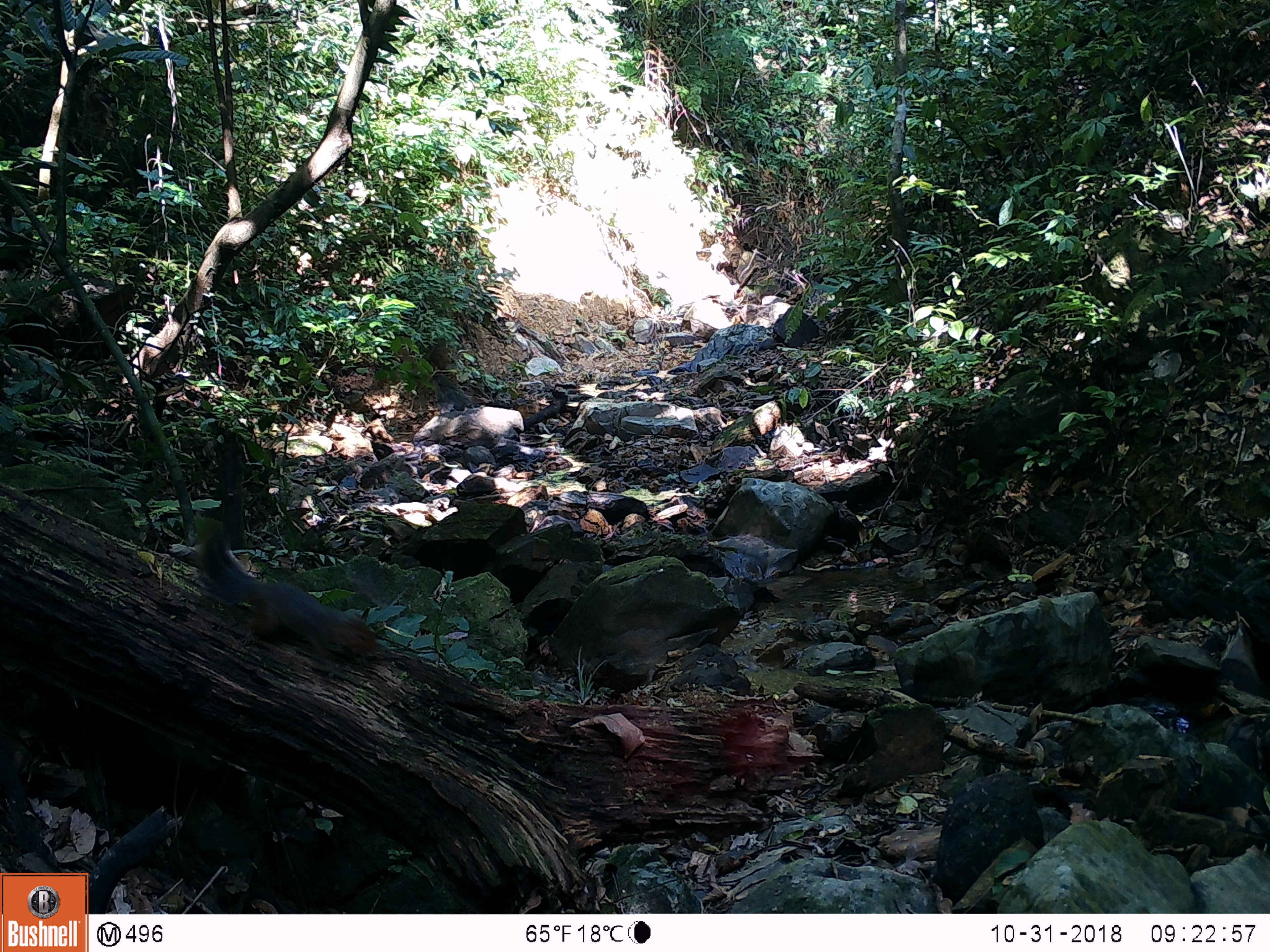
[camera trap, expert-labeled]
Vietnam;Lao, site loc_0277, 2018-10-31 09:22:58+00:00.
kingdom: Animalia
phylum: Chordata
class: Mammalia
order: Rodentia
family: Sciuridae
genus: Dremomys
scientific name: Dremomys rufigenis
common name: red-cheeked squirrel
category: red cheeked squirrel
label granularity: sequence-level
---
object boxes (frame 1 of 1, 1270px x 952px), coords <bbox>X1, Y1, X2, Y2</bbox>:
red cheeked squirrel: <bbox>192, 517, 383, 670</bbox>